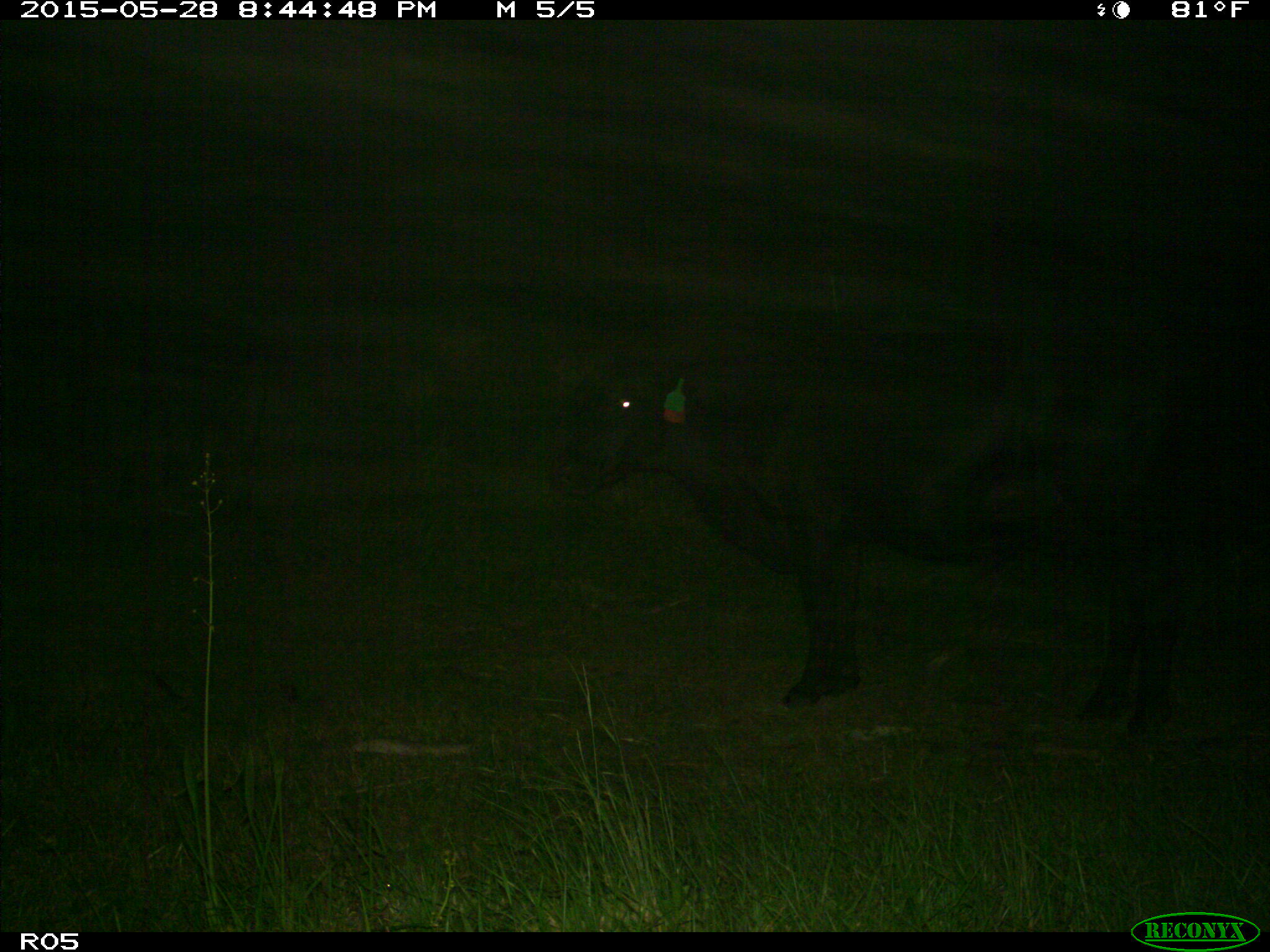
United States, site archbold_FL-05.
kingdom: Animalia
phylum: Chordata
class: Mammalia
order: Artiodactyla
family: Bovidae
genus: Bos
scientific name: Bos taurus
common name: domestic cow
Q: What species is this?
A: Bos taurus (domestic cow).